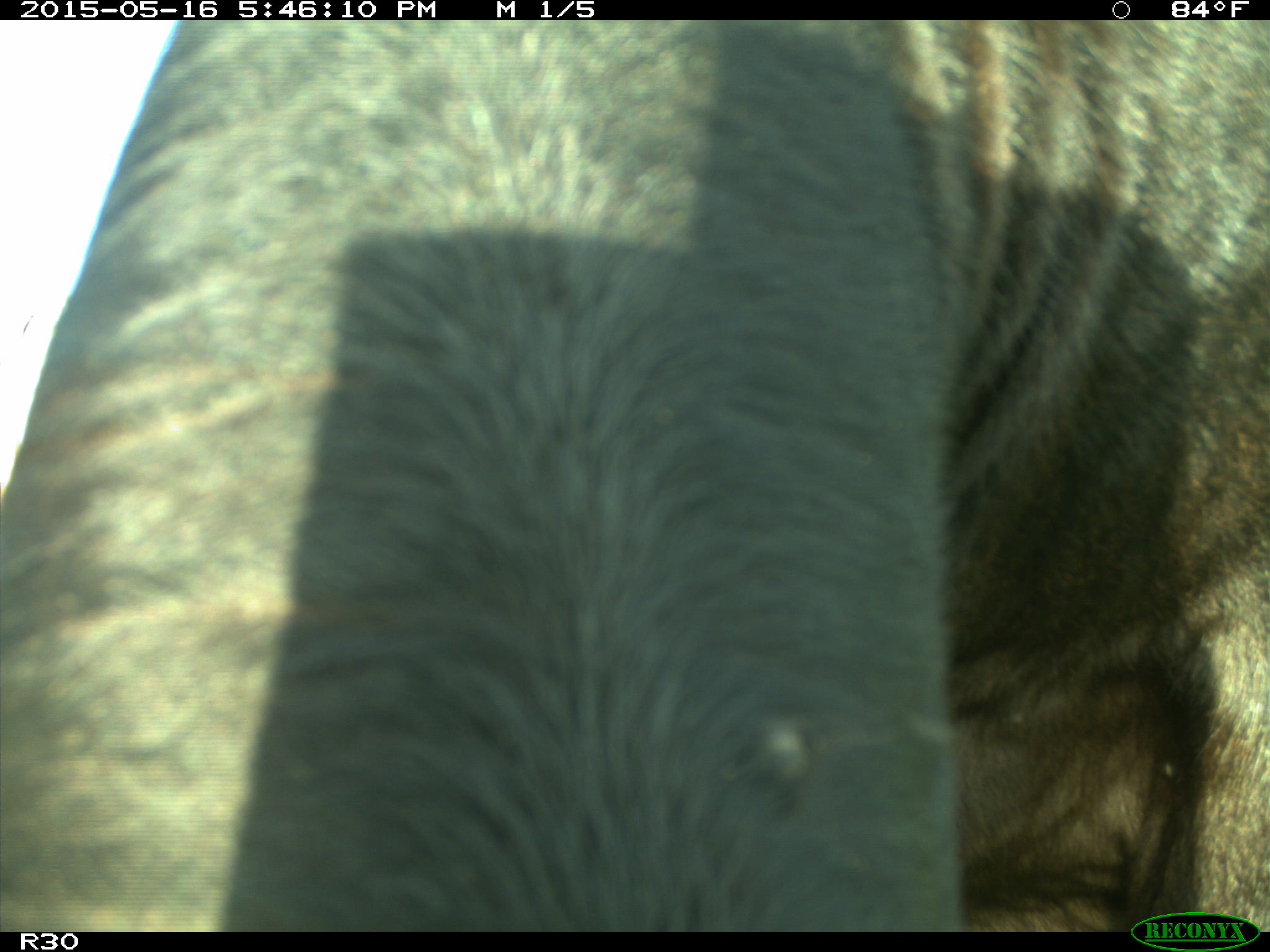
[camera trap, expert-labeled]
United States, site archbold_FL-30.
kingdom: Animalia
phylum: Chordata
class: Mammalia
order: Artiodactyla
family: Bovidae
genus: Bos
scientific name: Bos taurus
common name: domestic cow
Bos taurus (domestic cow).